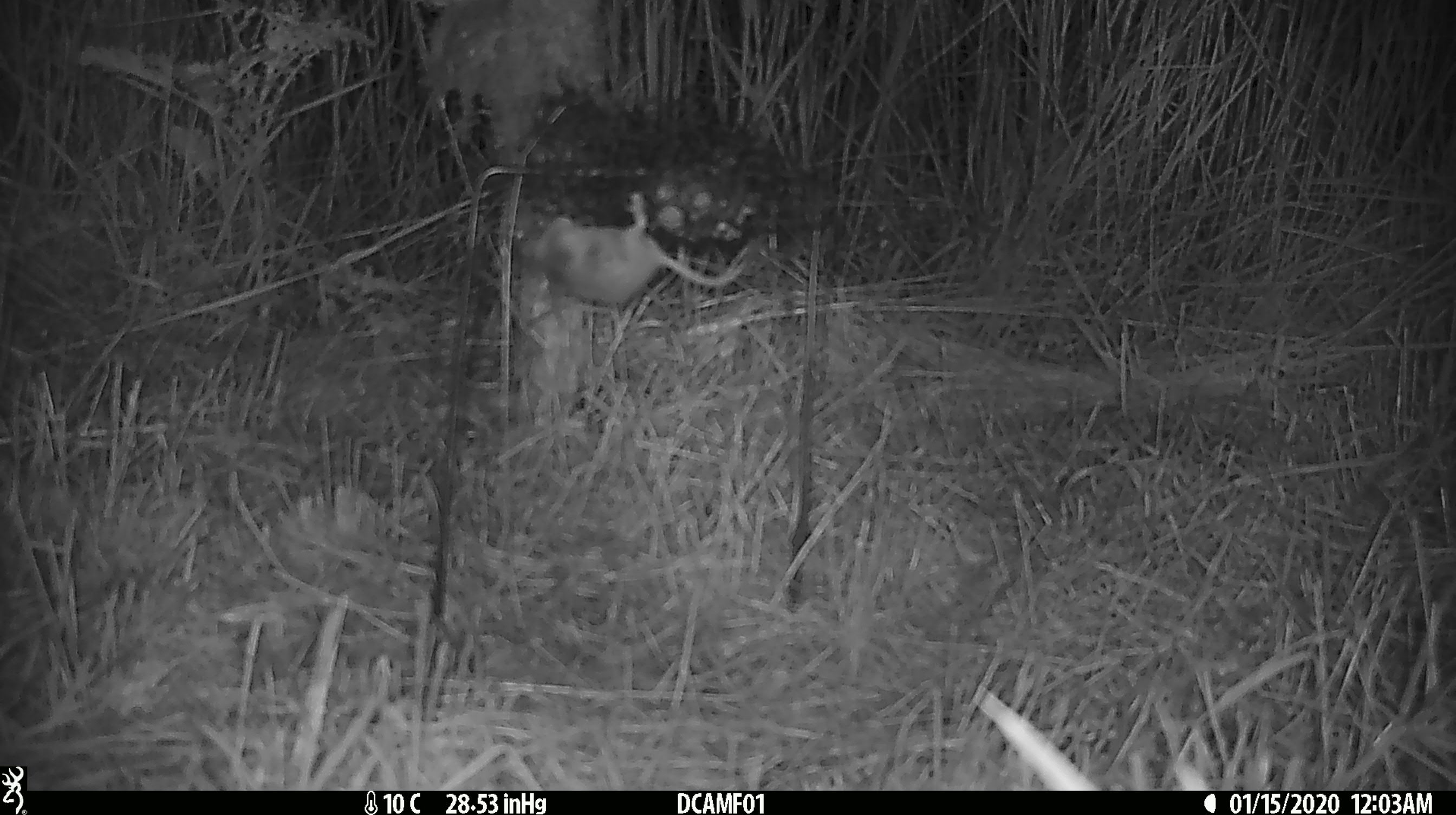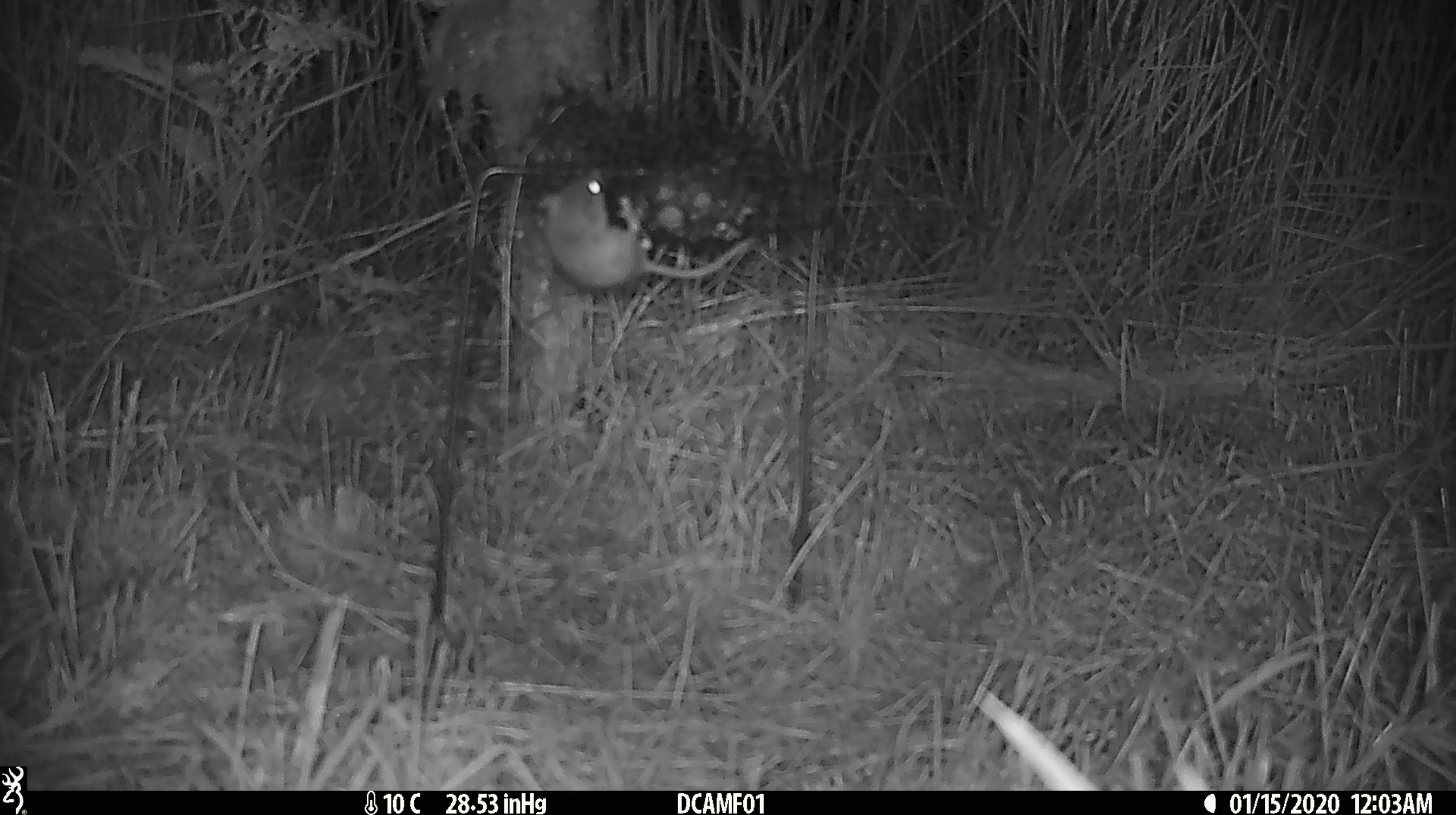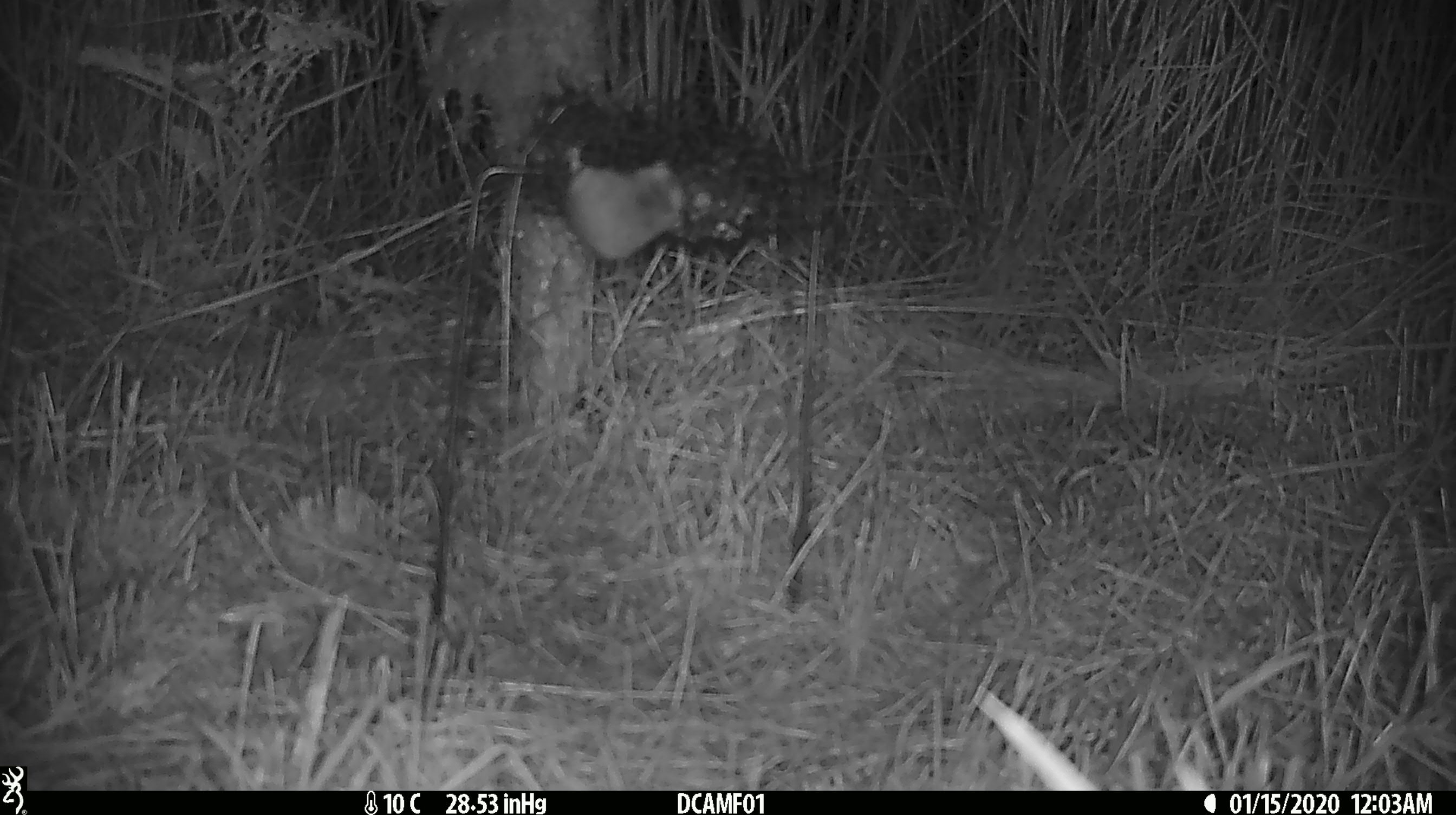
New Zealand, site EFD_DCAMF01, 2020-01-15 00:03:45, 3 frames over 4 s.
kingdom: Animalia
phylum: Chordata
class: Mammalia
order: Rodentia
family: Muridae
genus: Mus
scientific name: Mus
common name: mouse